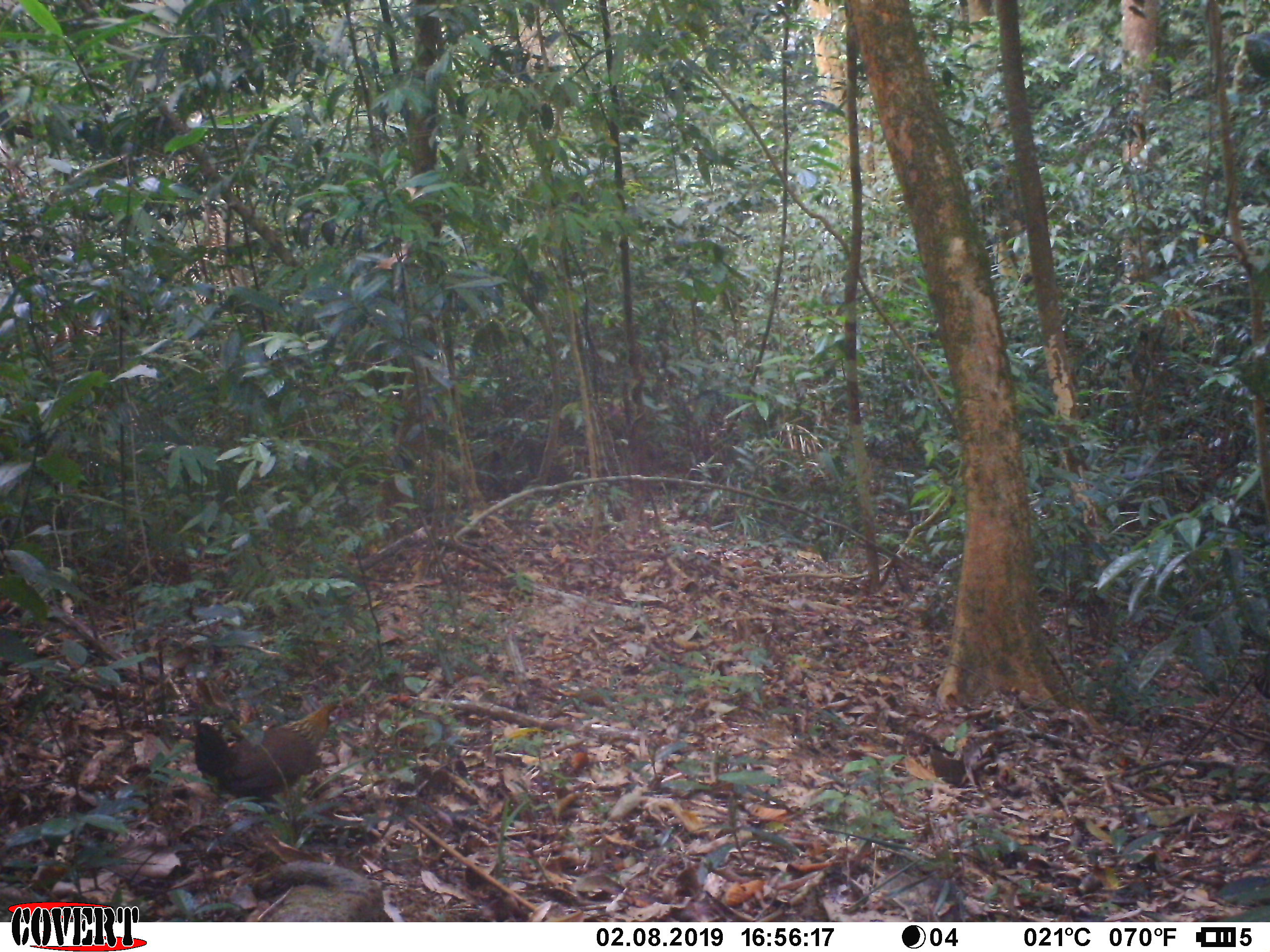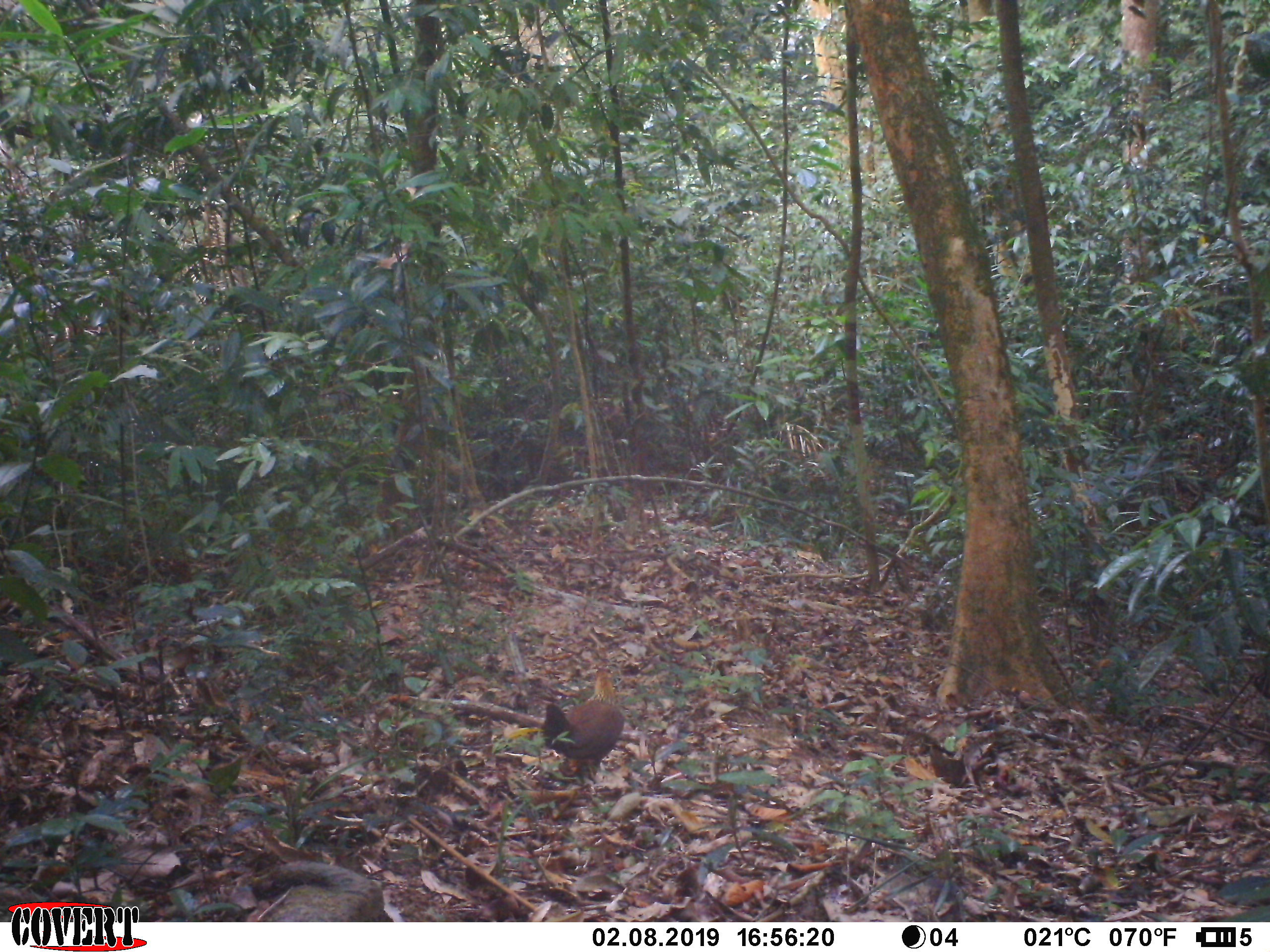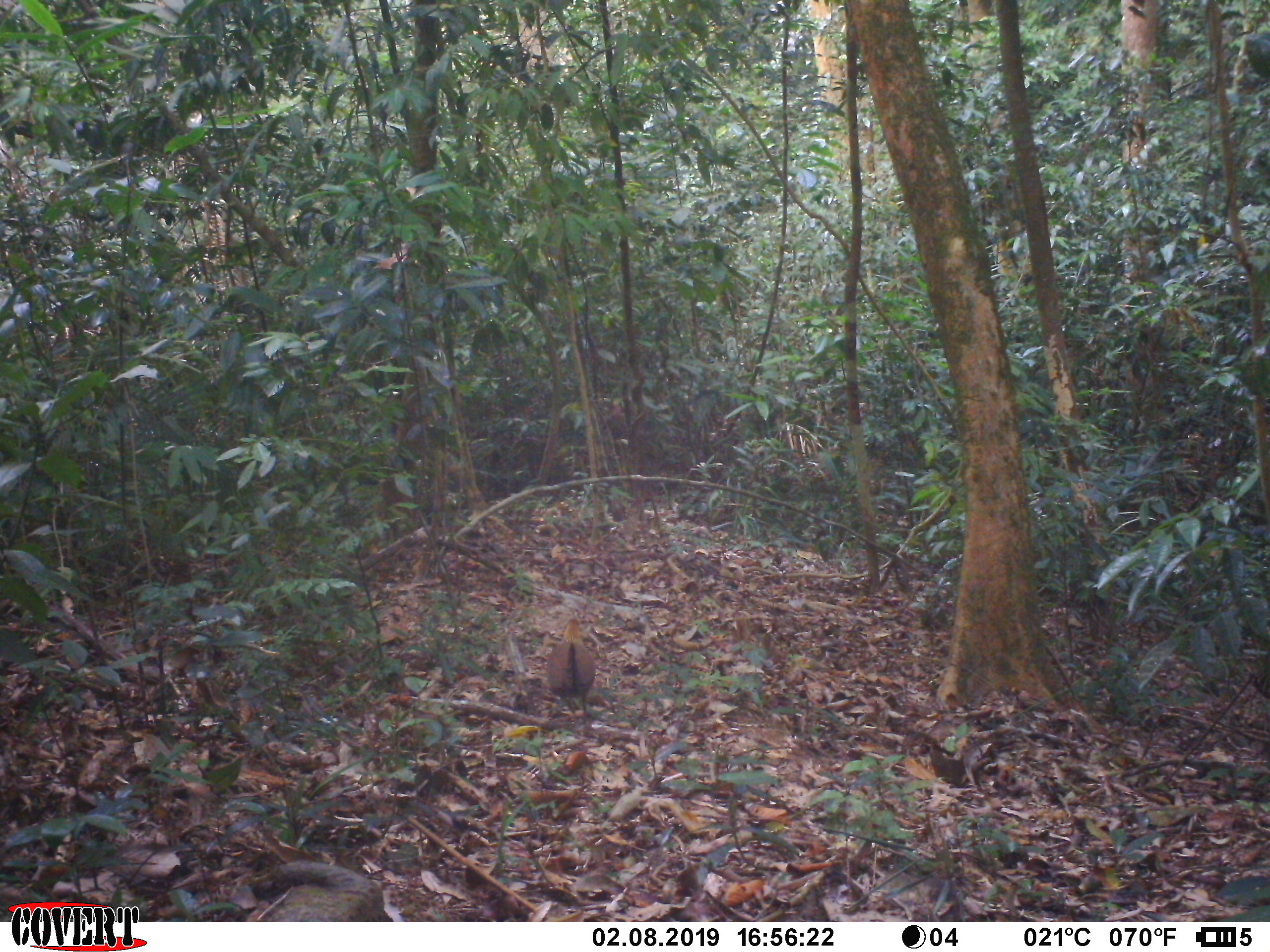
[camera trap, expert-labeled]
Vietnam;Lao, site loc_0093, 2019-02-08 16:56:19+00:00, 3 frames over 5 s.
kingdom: Animalia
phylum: Chordata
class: Aves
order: Galliformes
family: Phasianidae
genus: Gallus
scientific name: Gallus gallus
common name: red junglefowl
Red junglefowl (Gallus gallus). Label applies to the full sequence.